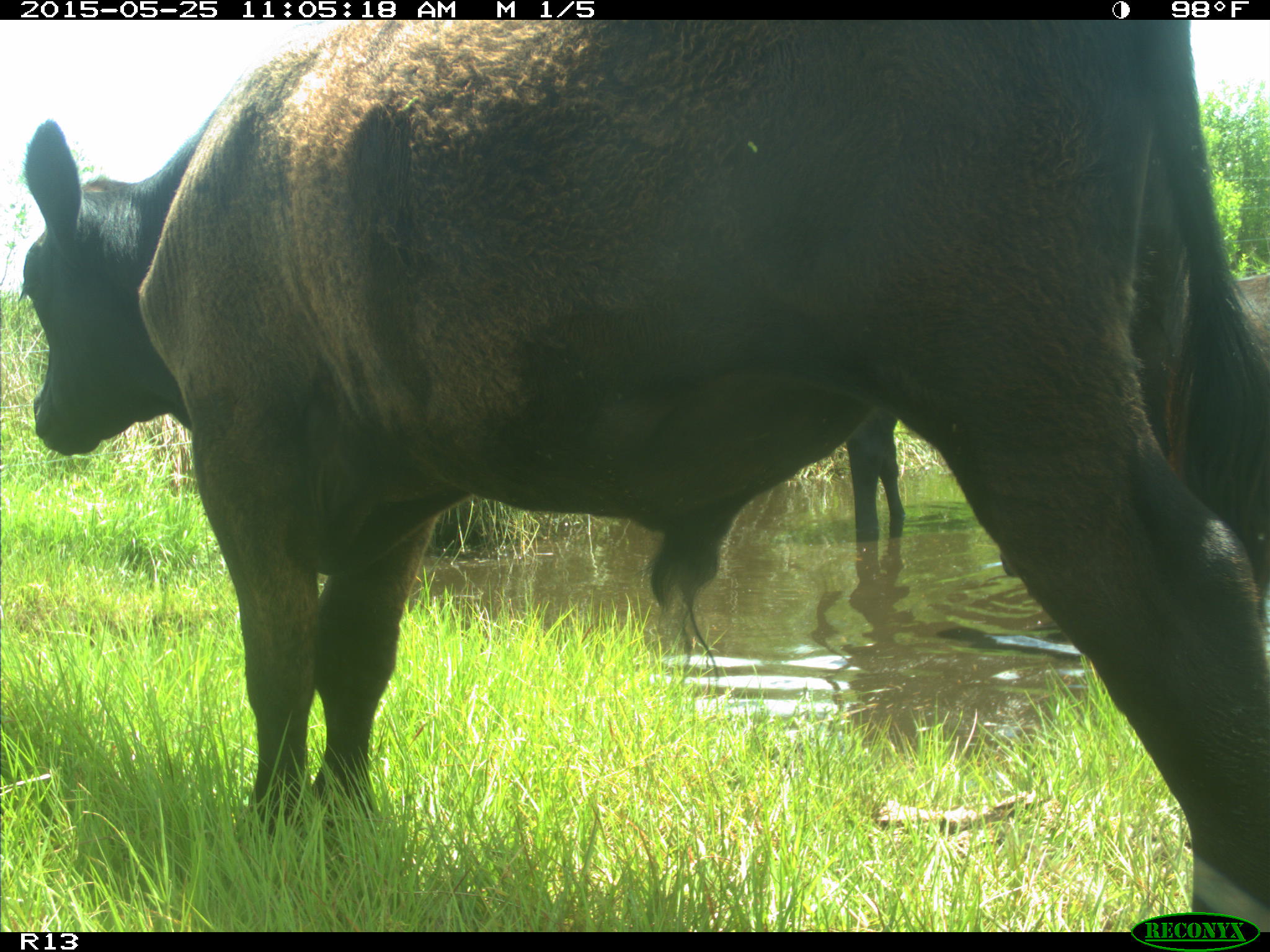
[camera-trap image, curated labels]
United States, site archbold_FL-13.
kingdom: Animalia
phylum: Chordata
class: Mammalia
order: Artiodactyla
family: Bovidae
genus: Bos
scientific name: Bos taurus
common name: domestic cow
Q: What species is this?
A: Bos taurus (domestic cow).